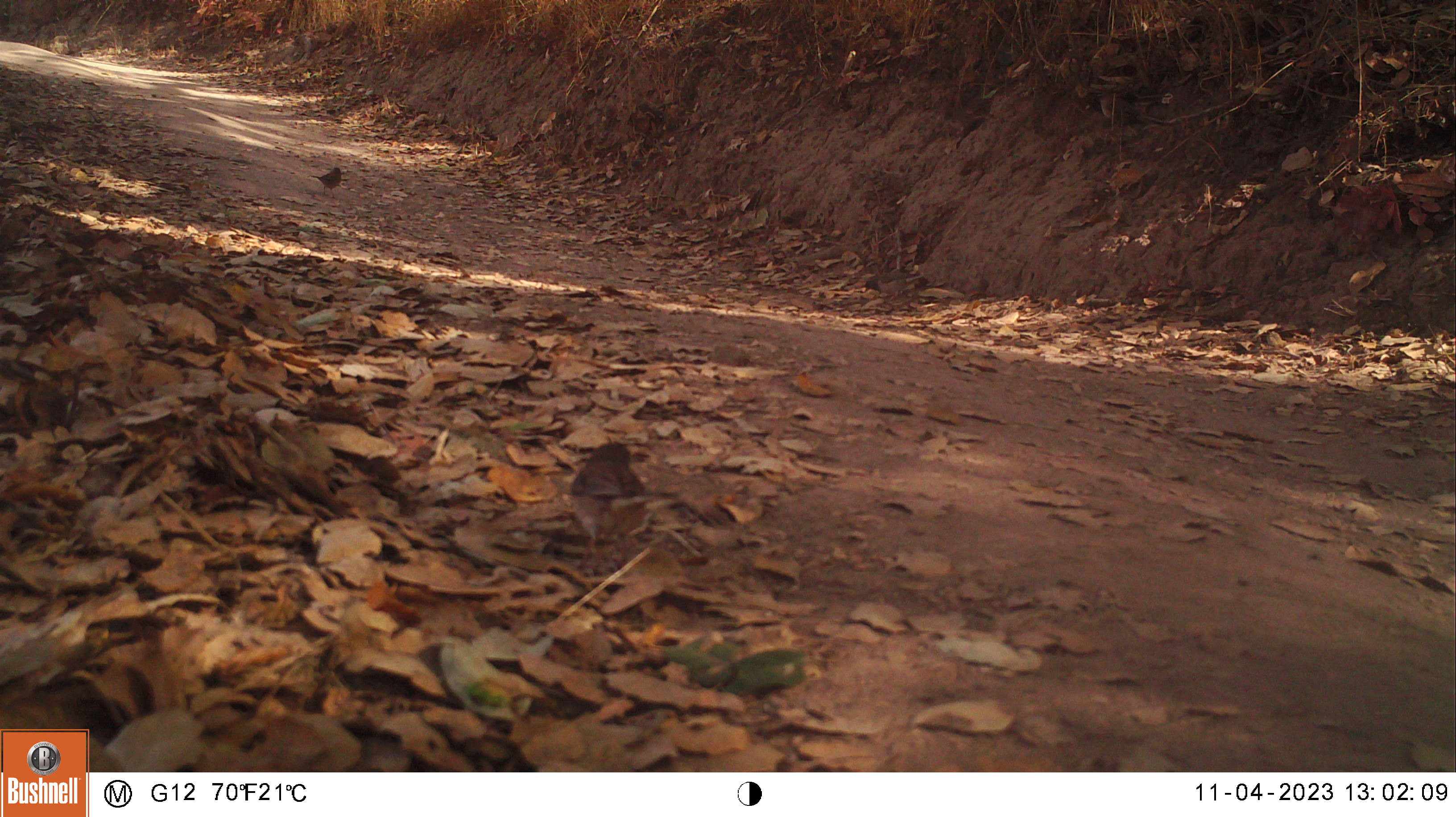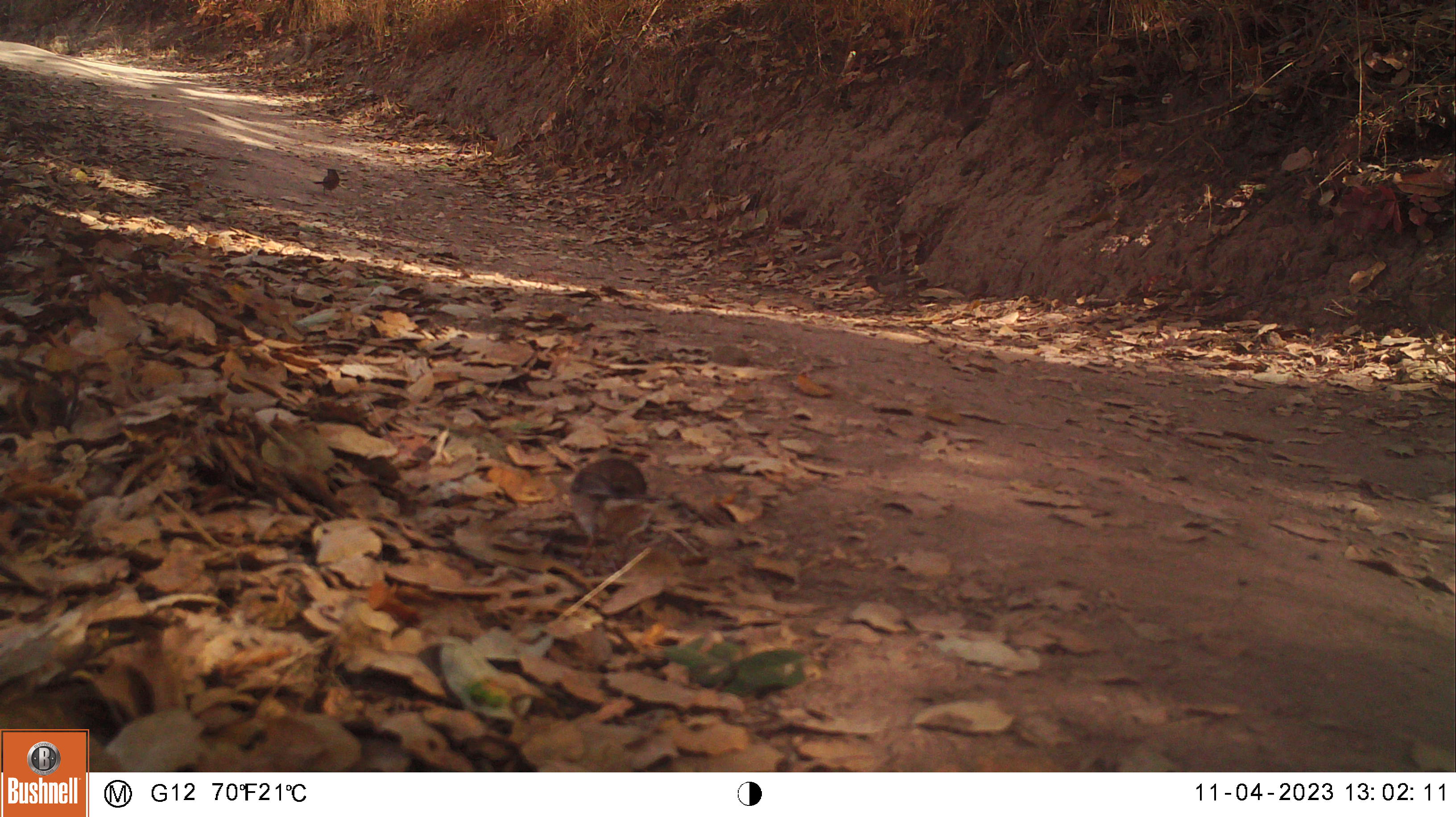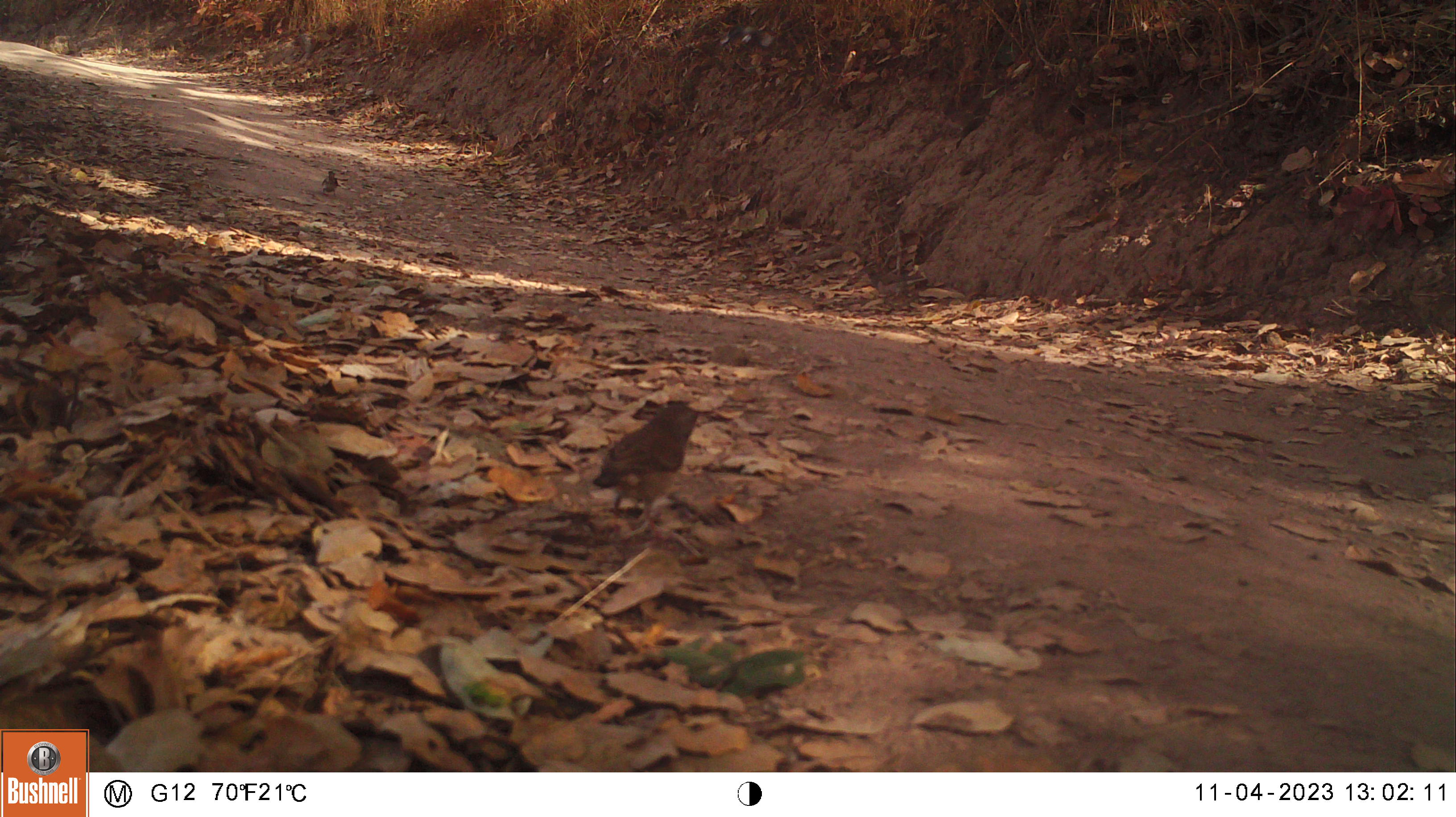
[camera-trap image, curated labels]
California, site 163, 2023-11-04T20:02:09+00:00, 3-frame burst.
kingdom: Animalia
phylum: Chordata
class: Aves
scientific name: Aves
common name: bird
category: unknown bird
Unknown bird (bird) (Aves).